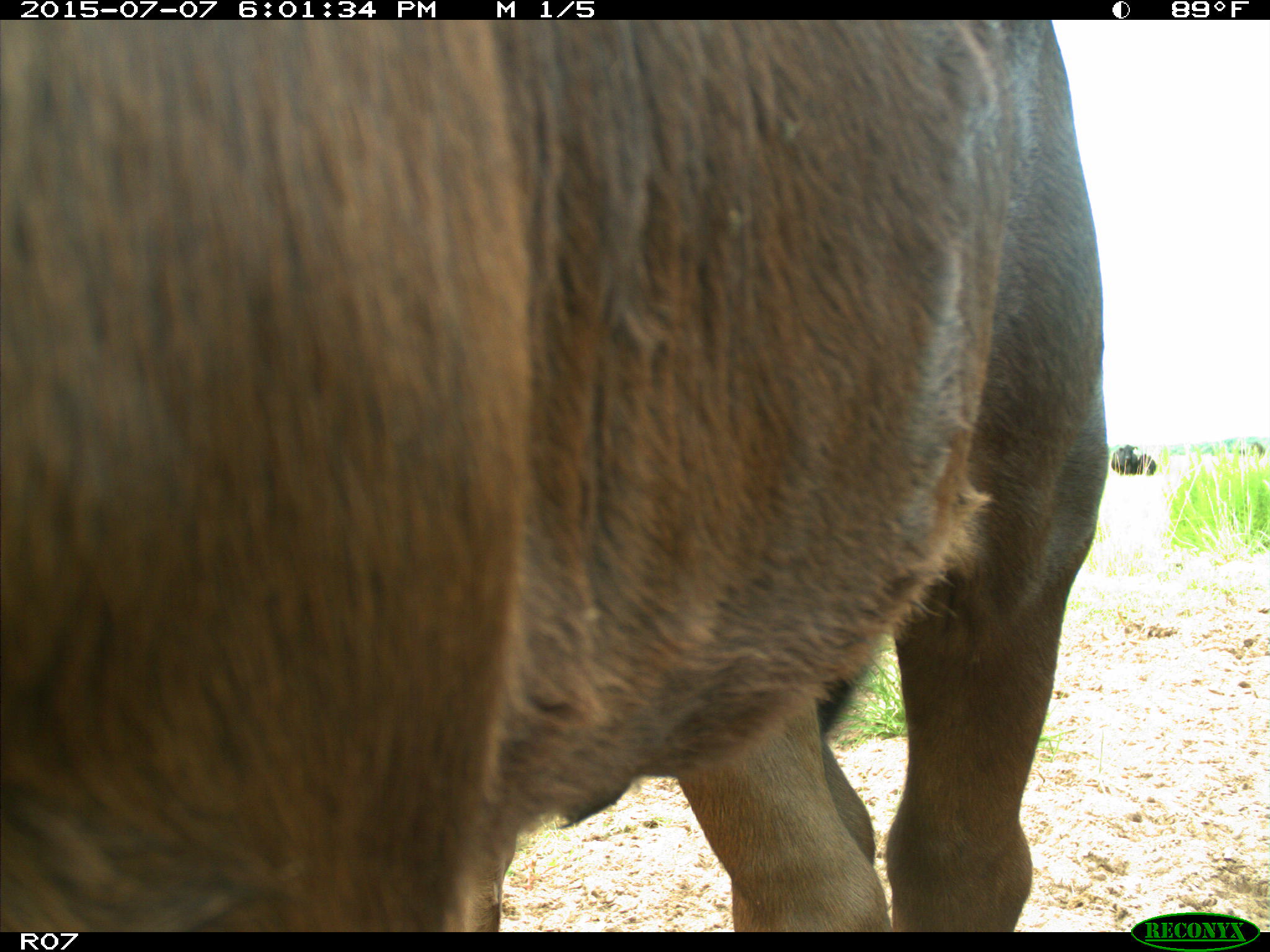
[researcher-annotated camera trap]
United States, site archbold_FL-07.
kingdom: Animalia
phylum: Chordata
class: Mammalia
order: Artiodactyla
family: Bovidae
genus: Bos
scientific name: Bos taurus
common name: domestic cow